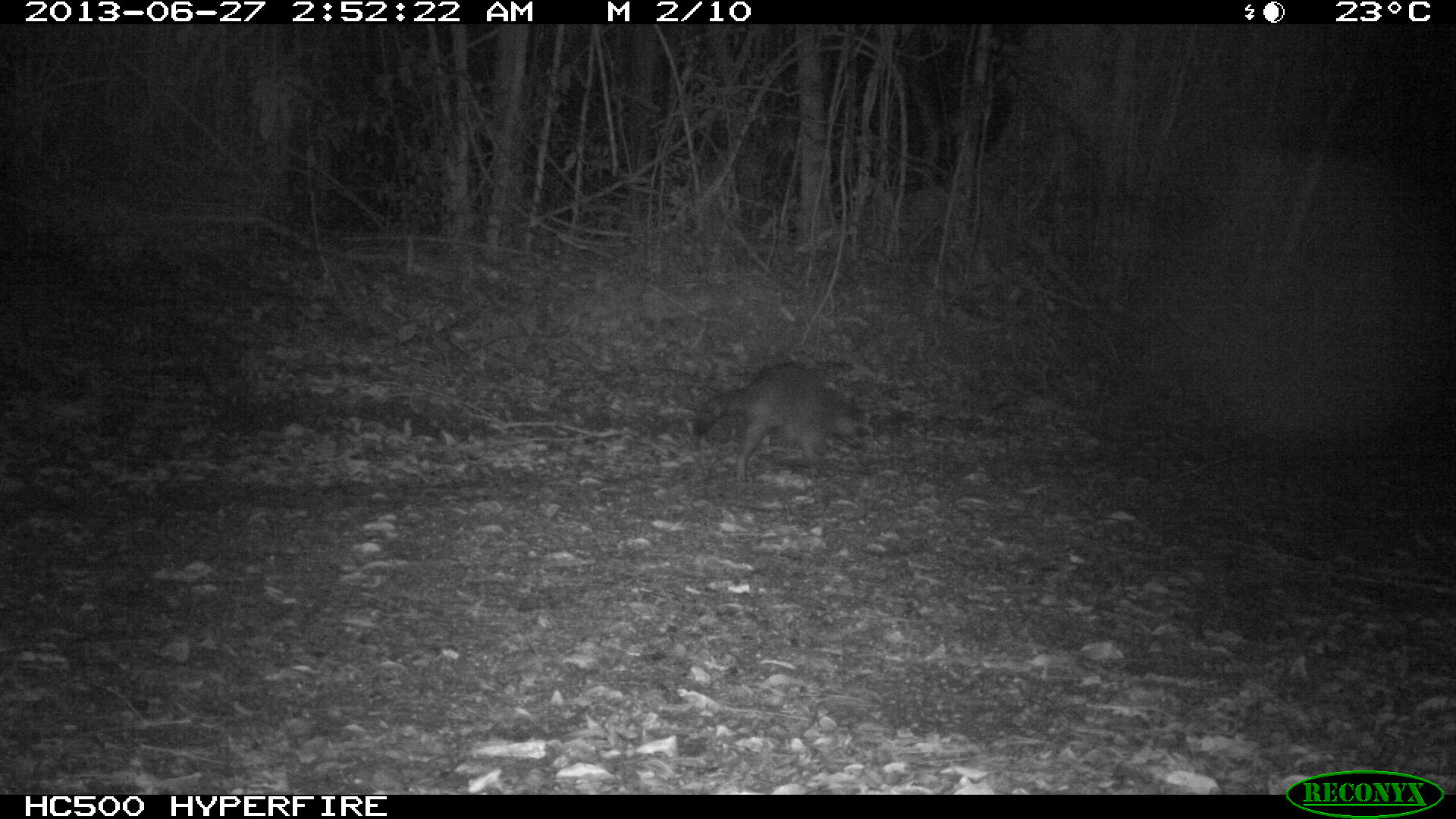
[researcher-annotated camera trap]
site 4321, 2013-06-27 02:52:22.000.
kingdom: Animalia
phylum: Chordata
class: Mammalia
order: Carnivora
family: Procyonidae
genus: Procyon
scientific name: Procyon lotor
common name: common raccoon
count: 1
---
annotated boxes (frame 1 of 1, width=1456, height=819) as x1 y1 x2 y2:
procyon lotor: 692 363 864 485